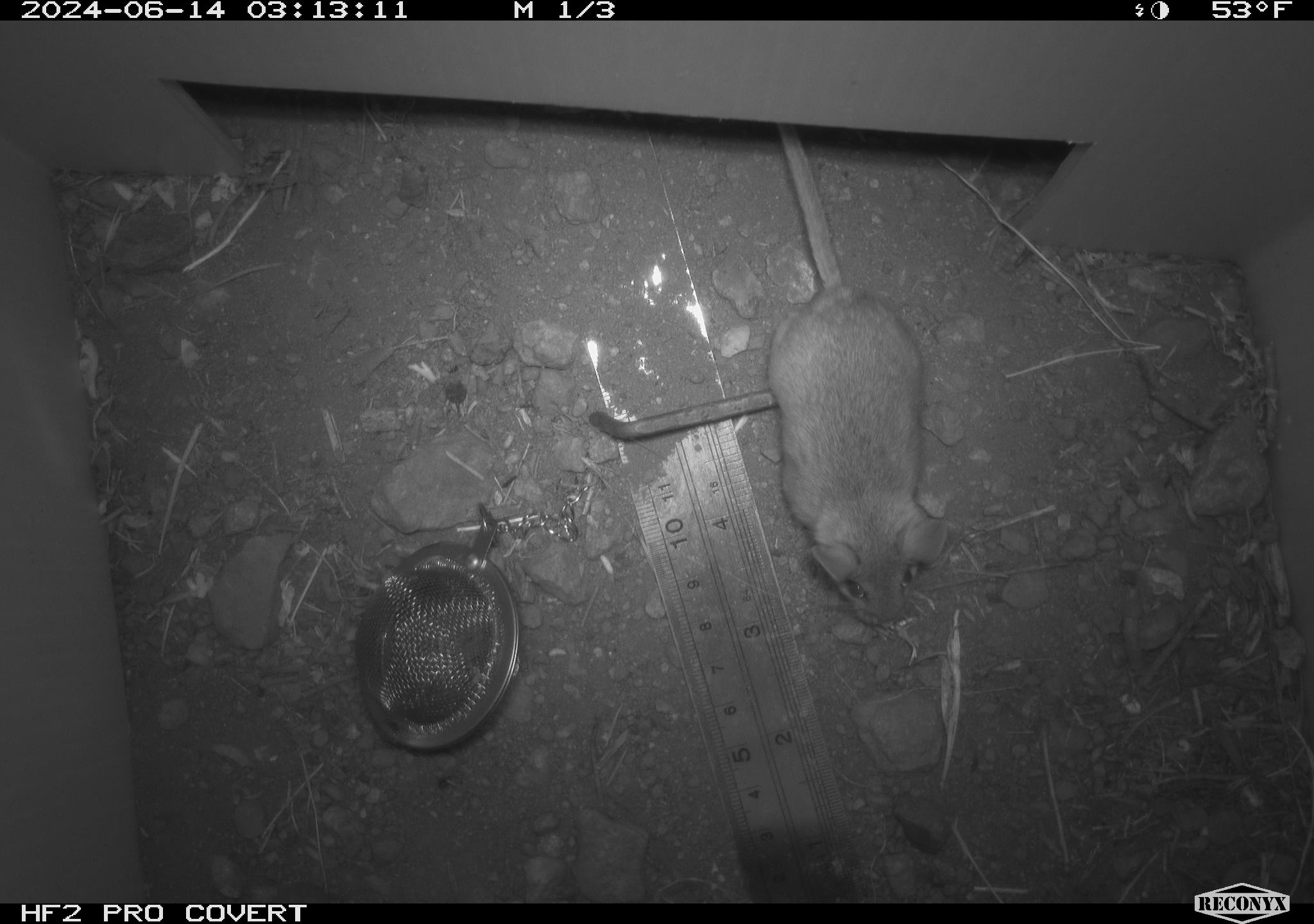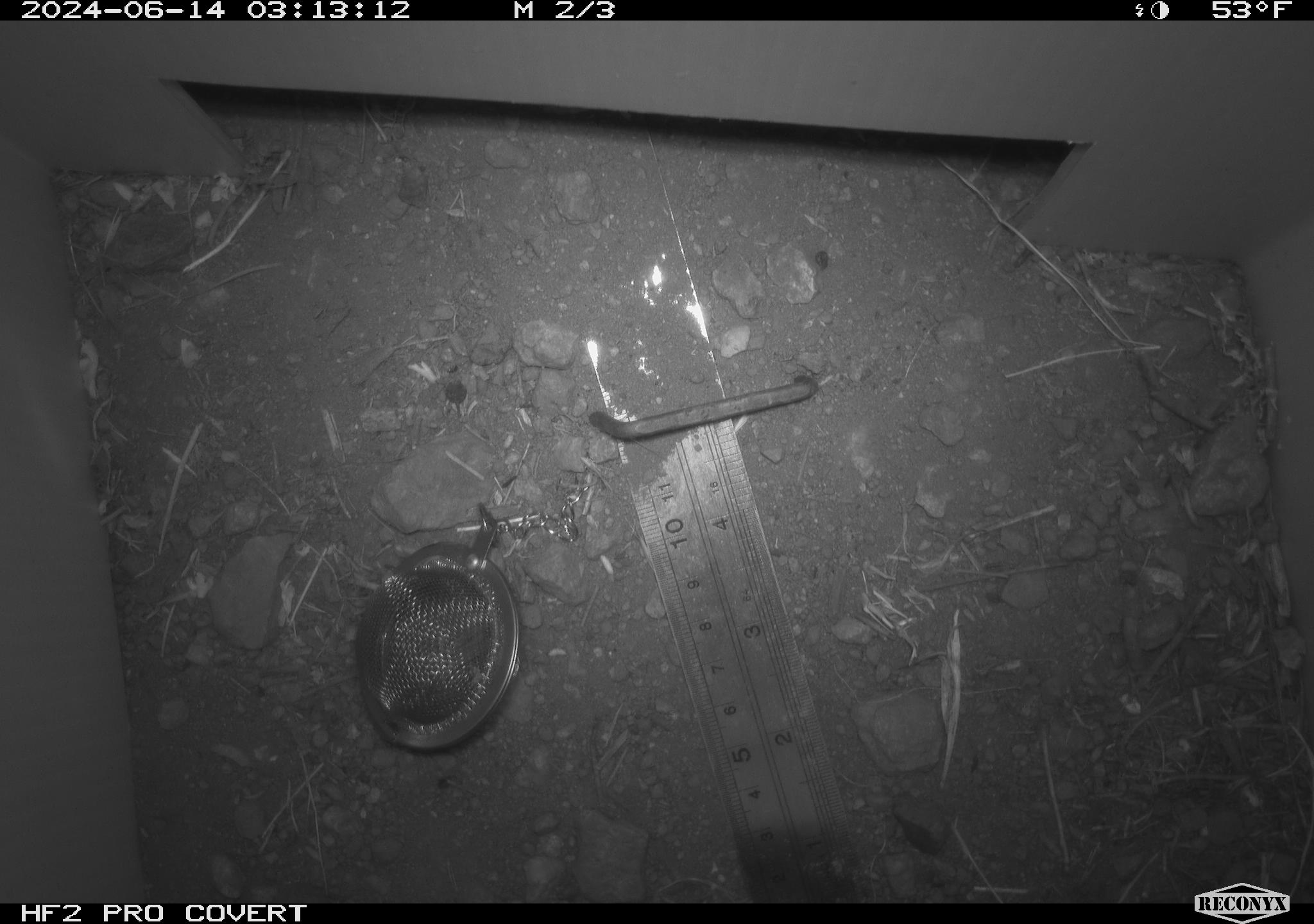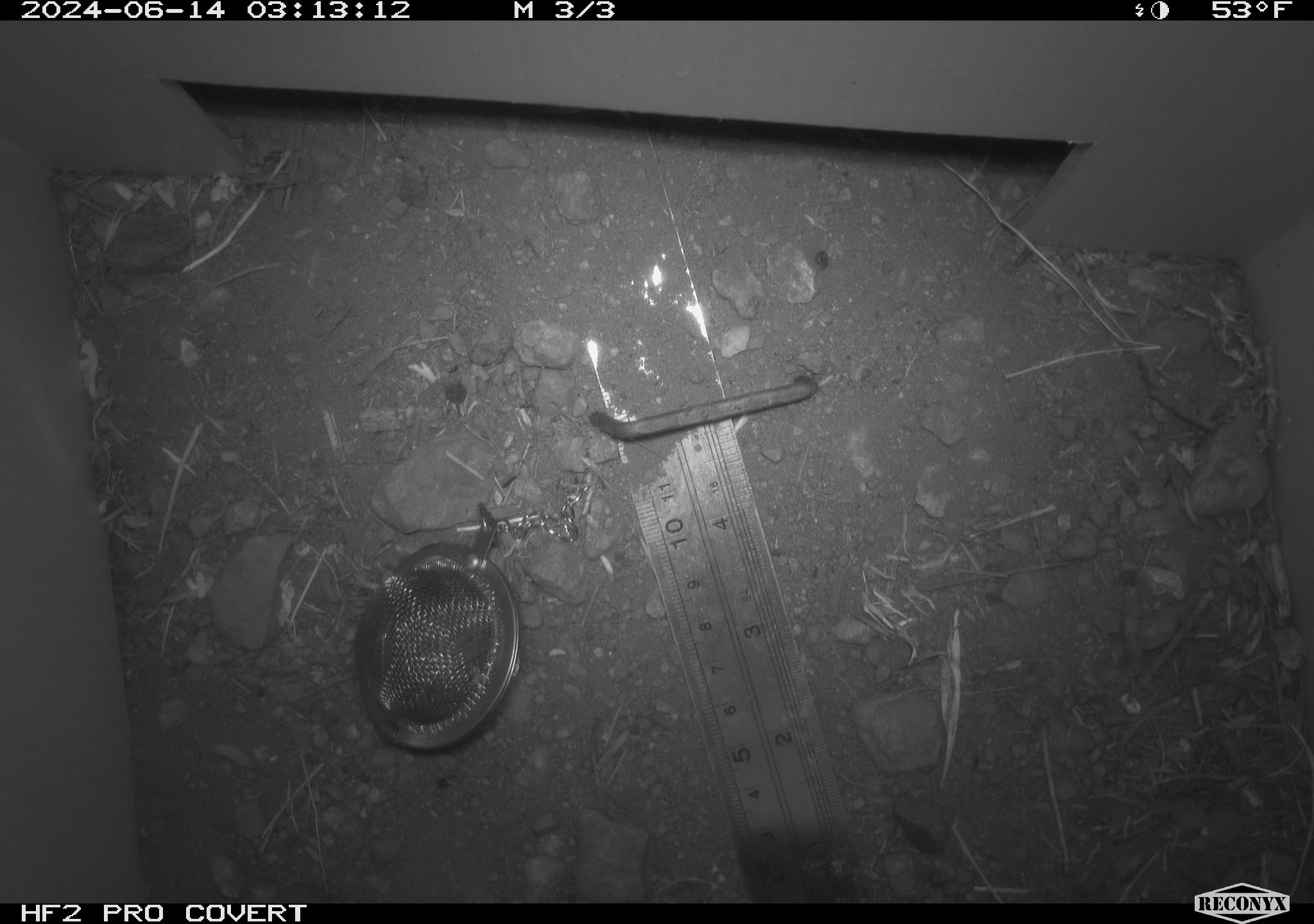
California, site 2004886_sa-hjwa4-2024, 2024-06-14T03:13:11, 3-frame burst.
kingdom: Animalia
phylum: Chordata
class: Mammalia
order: Rodentia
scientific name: Rodentia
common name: rodent